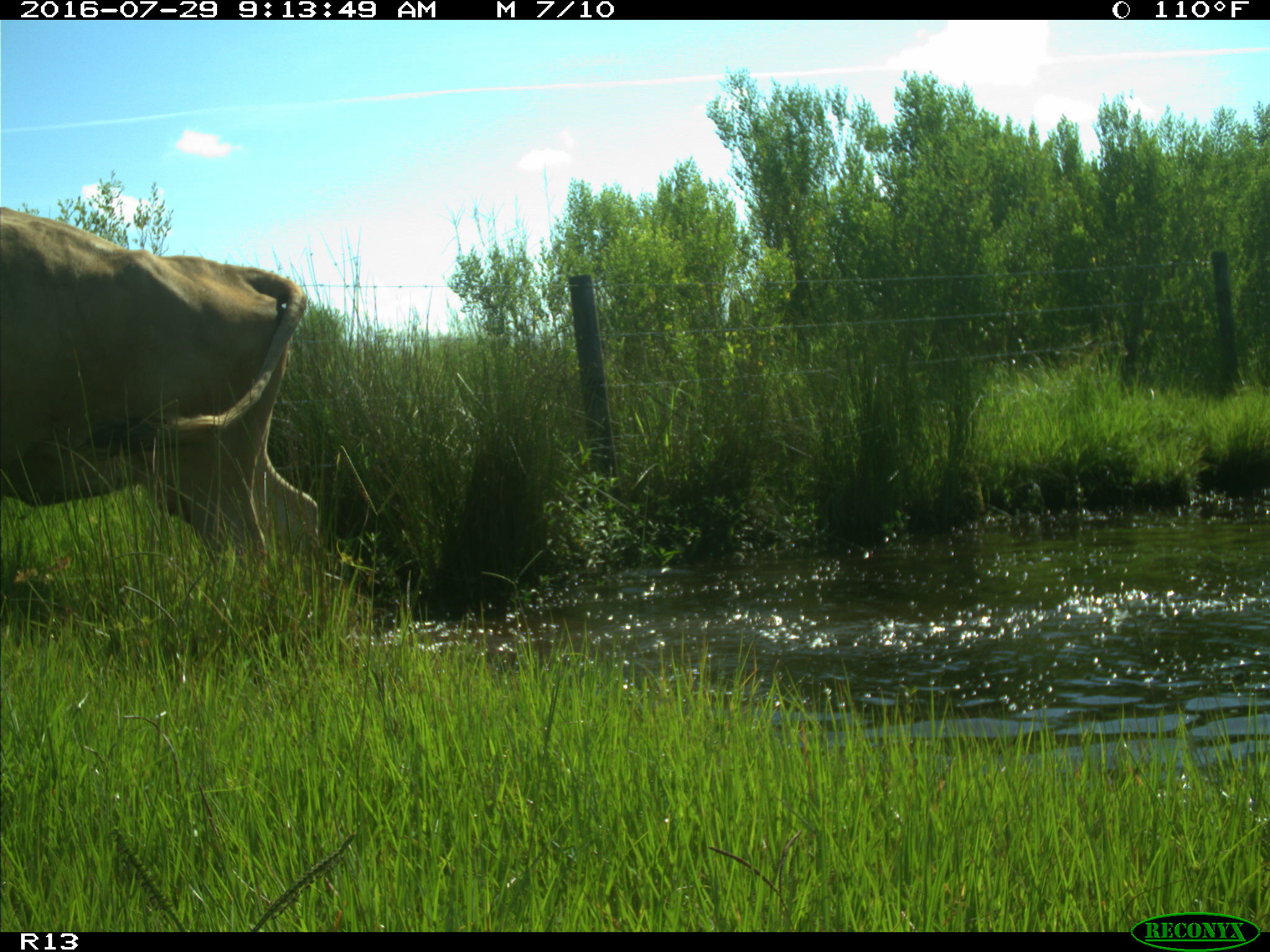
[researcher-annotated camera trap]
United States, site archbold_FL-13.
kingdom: Animalia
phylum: Chordata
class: Mammalia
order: Artiodactyla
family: Bovidae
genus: Bos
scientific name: Bos taurus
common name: domestic cow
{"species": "Bos taurus (domestic cow)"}